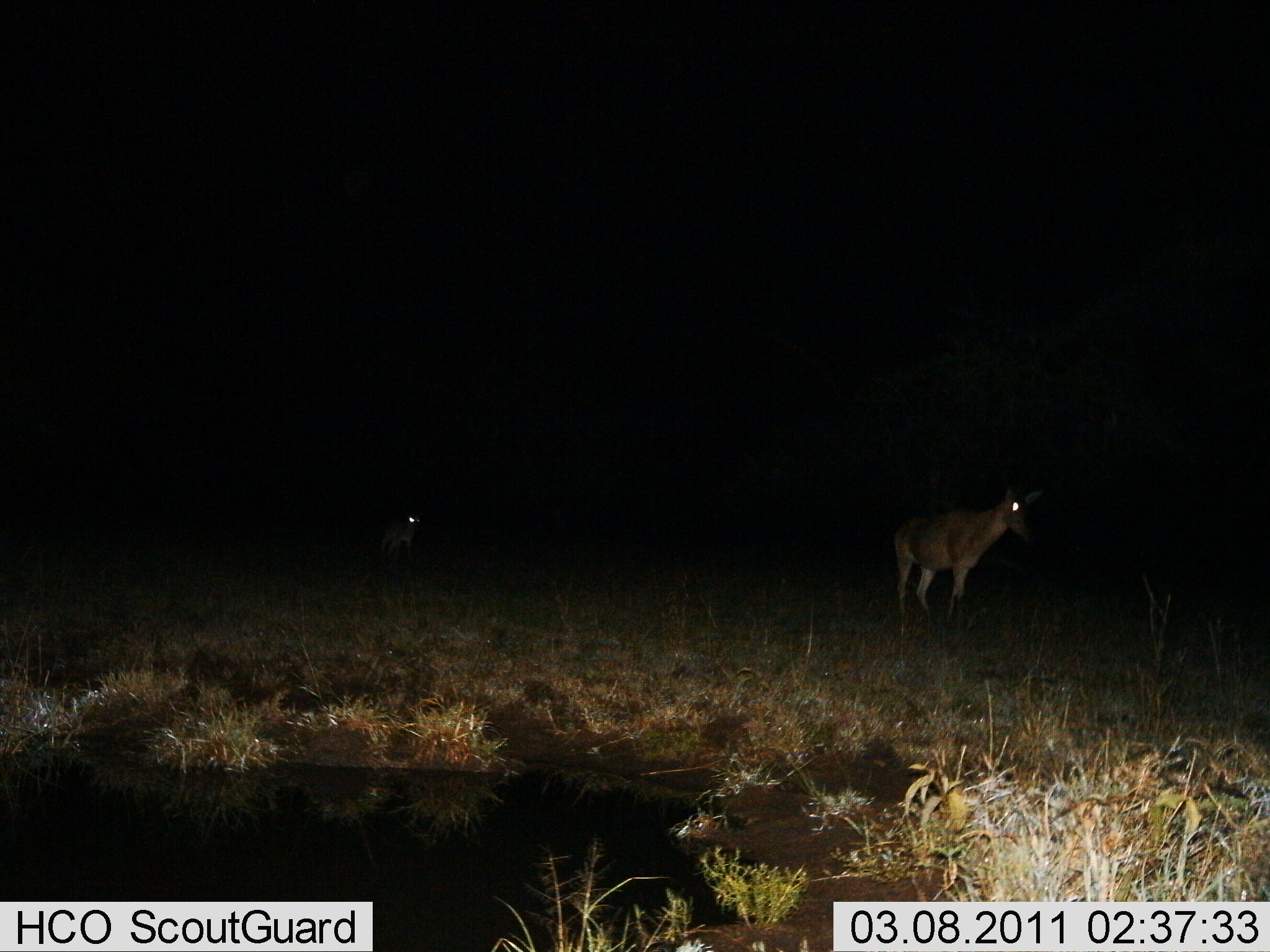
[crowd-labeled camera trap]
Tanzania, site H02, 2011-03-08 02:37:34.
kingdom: Animalia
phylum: Chordata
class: Mammalia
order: Artiodactyla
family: Bovidae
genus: Alcelaphus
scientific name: Alcelaphus buselaphus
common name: hartebeest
Hartebeest (Alcelaphus buselaphus), count 2. Behavior (volunteer vote fractions): standing 29%, resting 14%, moving 57%, interacting 0%. Young present (vote fraction): 14%. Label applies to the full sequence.